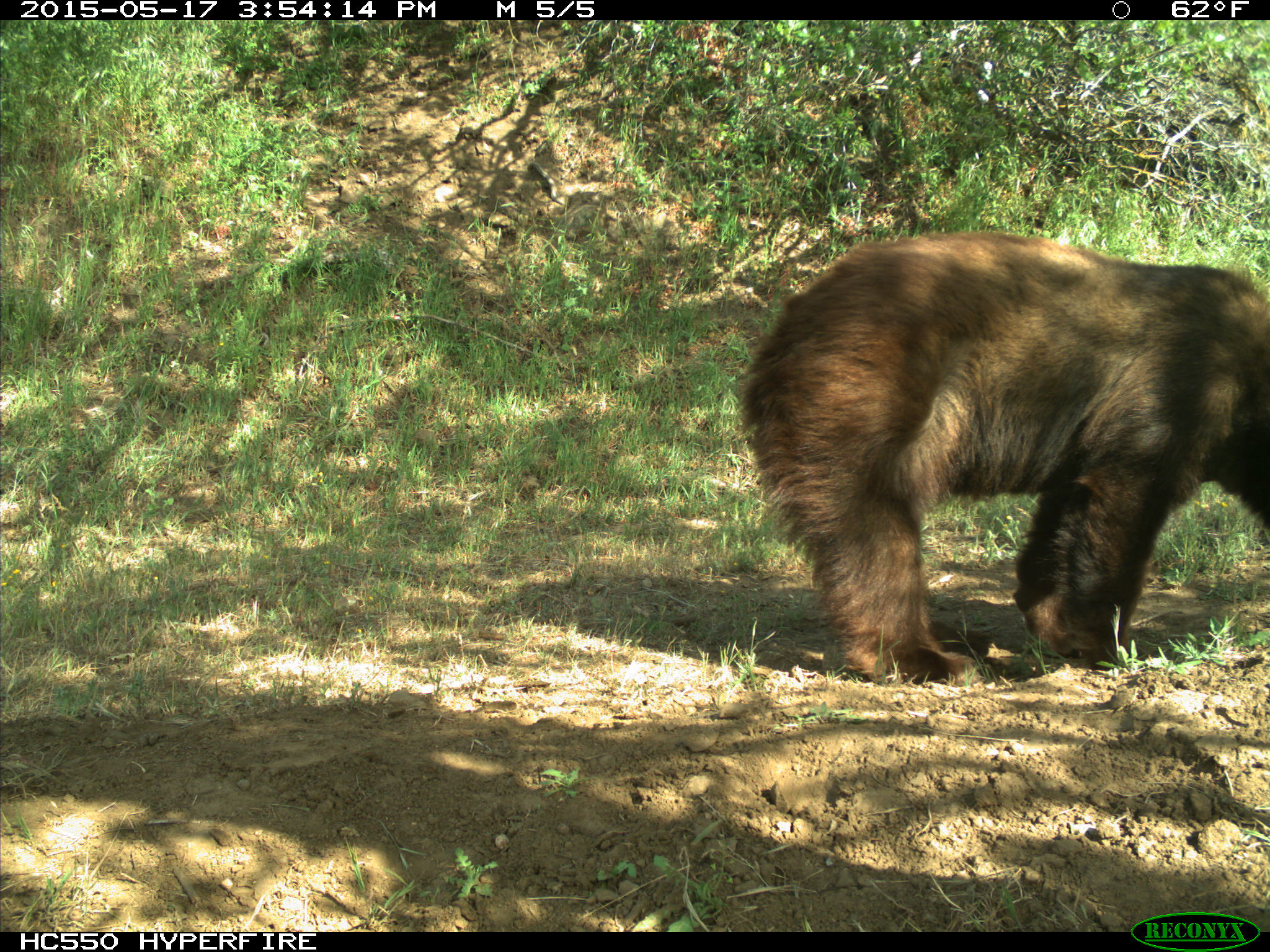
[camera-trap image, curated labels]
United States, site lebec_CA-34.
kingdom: Animalia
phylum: Chordata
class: Mammalia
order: Carnivora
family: Ursidae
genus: Ursus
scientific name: Ursus americanus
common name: american black bear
Ursus americanus (american black bear).